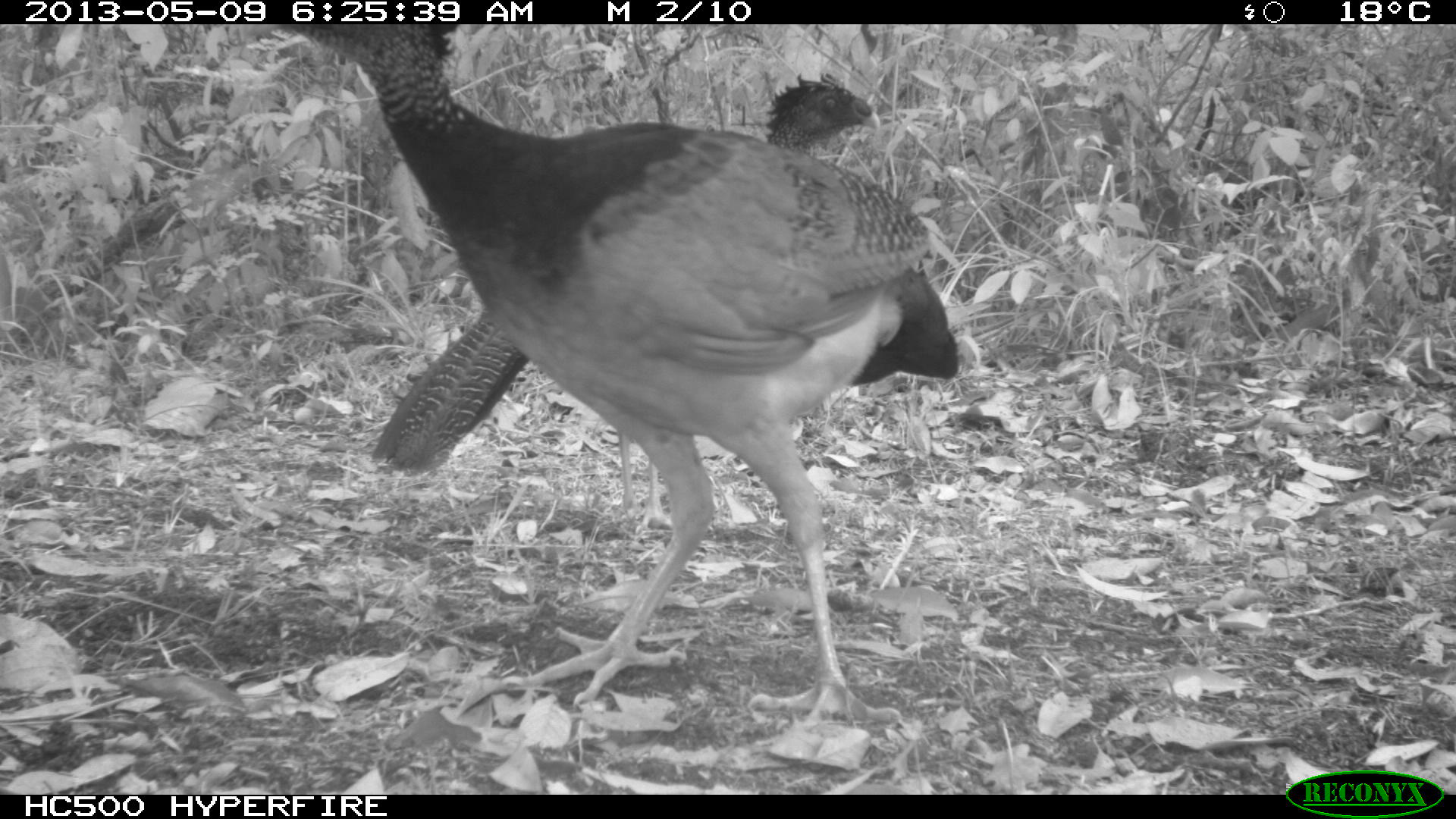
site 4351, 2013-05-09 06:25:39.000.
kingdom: Animalia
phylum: Chordata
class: Aves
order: Galliformes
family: Cracidae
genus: Crax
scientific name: Crax rubra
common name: great curassow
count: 3